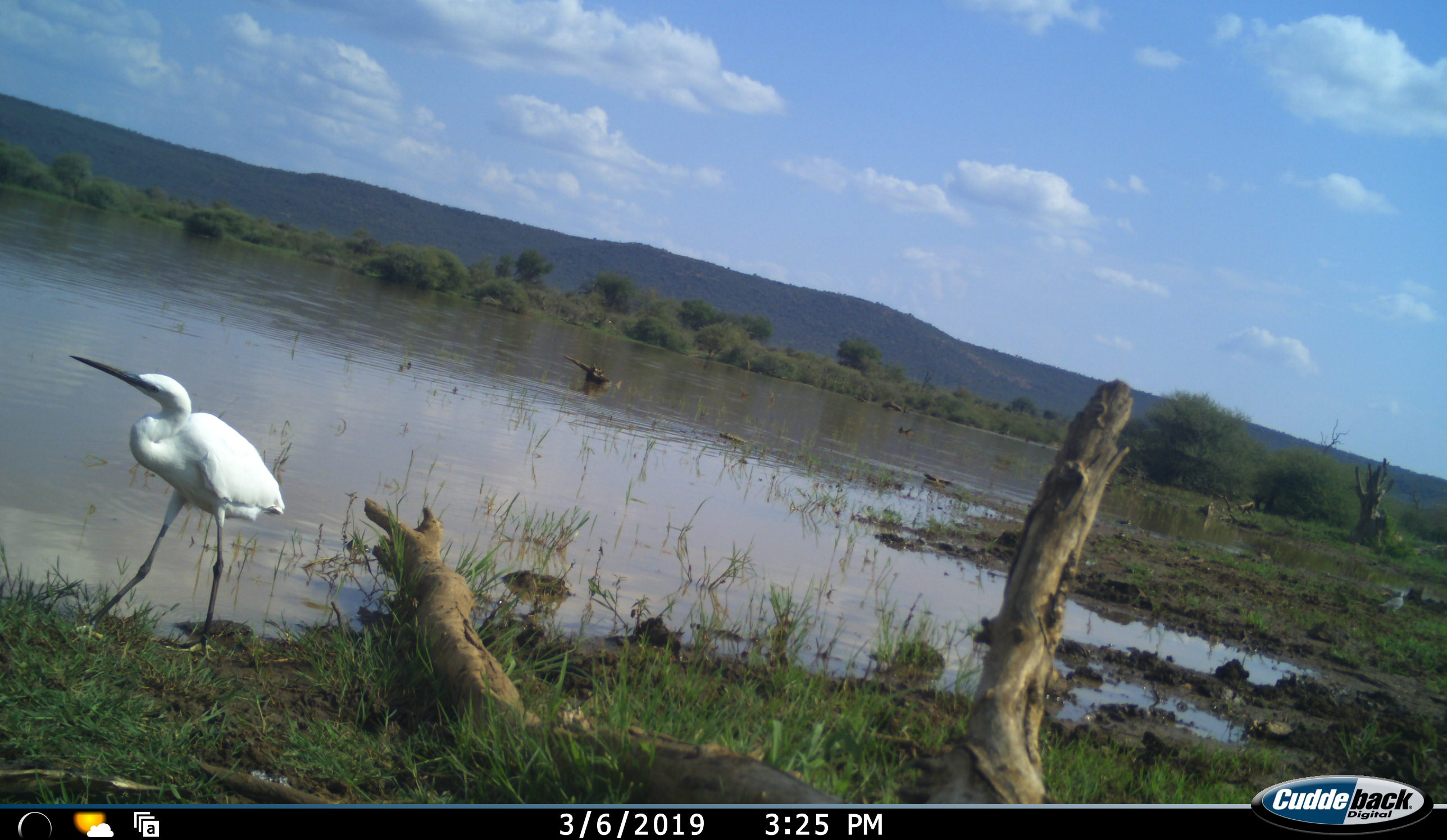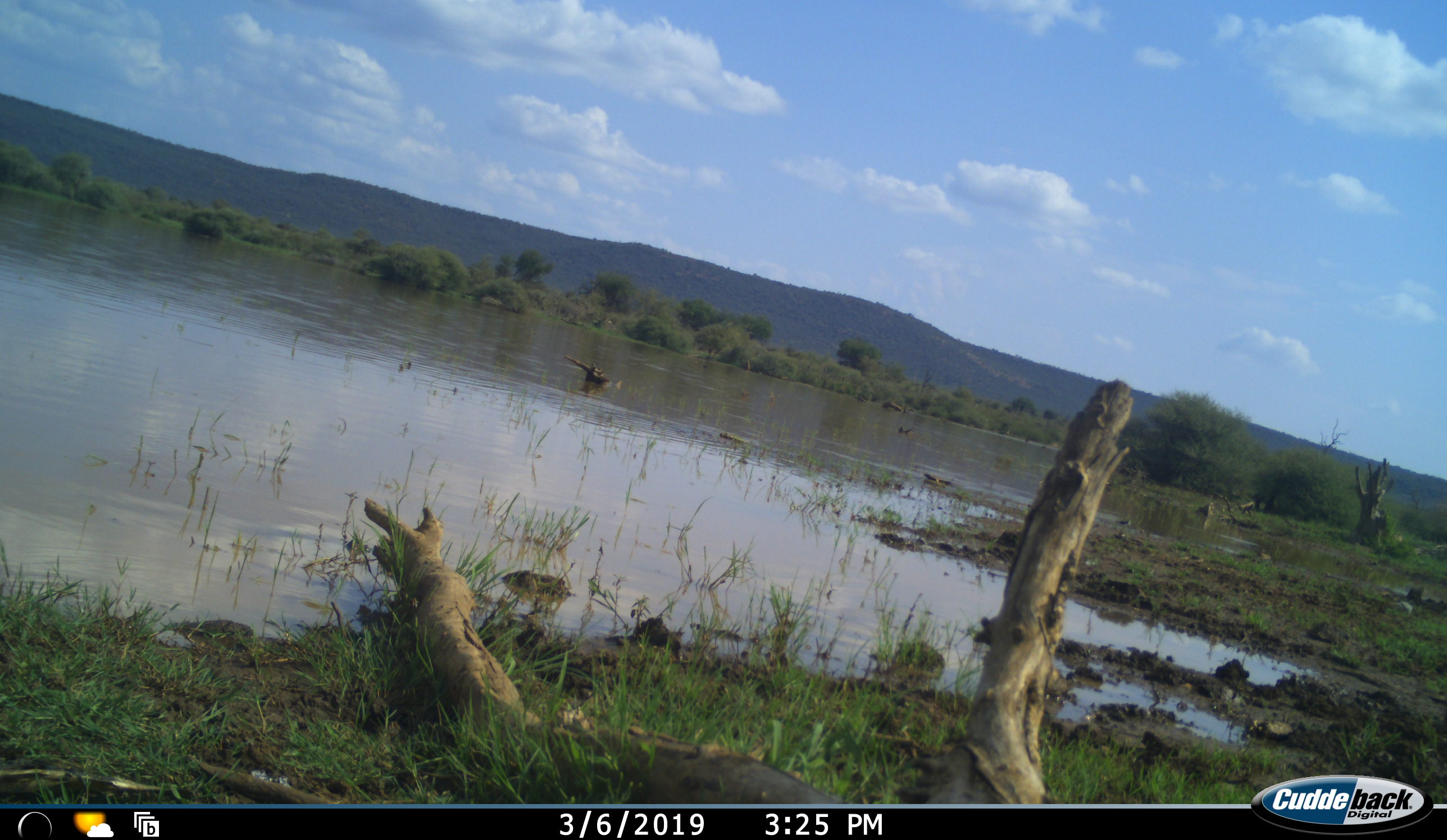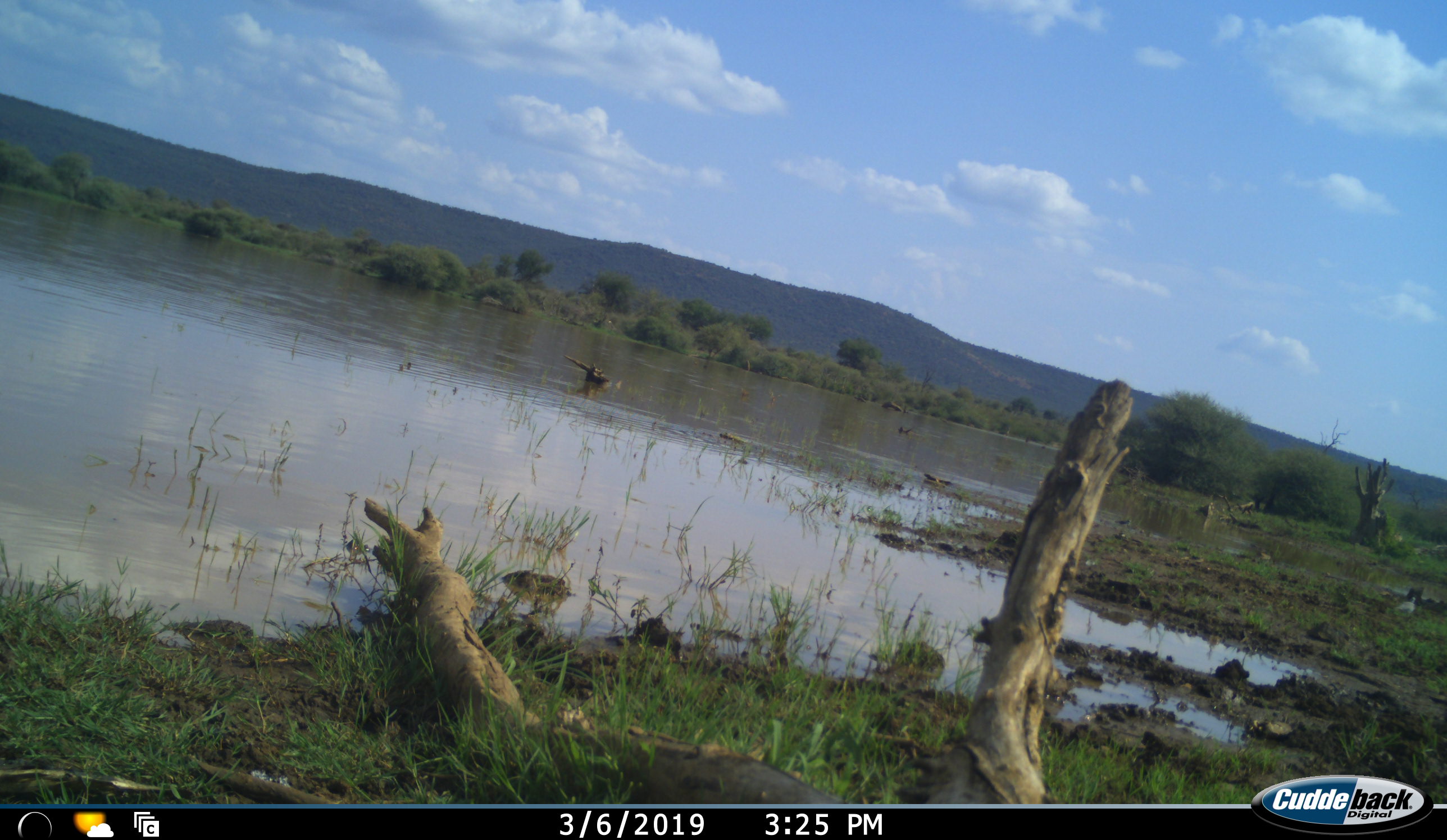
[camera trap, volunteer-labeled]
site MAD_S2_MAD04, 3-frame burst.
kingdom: Animalia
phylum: Chordata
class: Aves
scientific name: Aves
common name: bird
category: birdother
Birdother (bird) (Aves), count 1. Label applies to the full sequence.